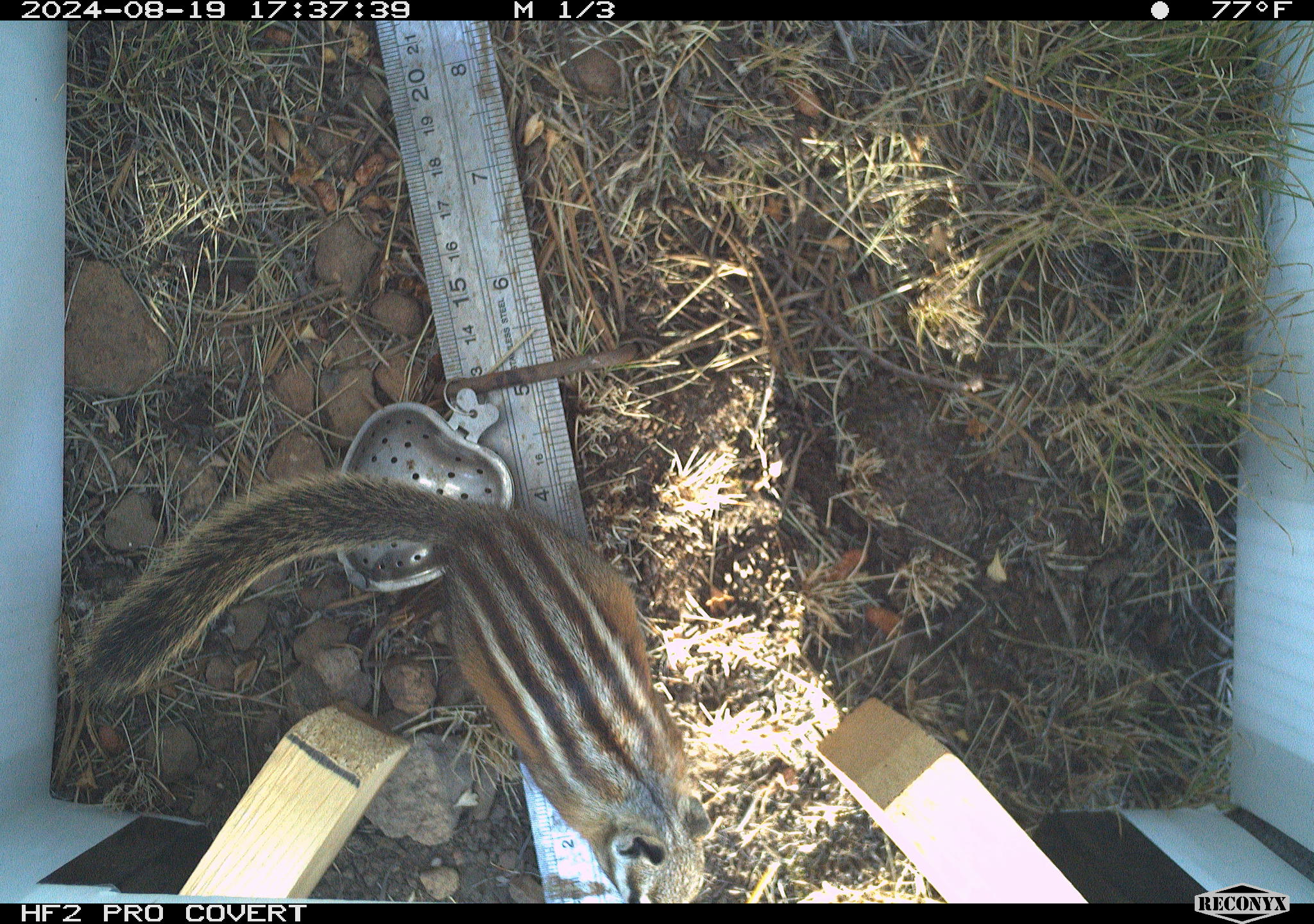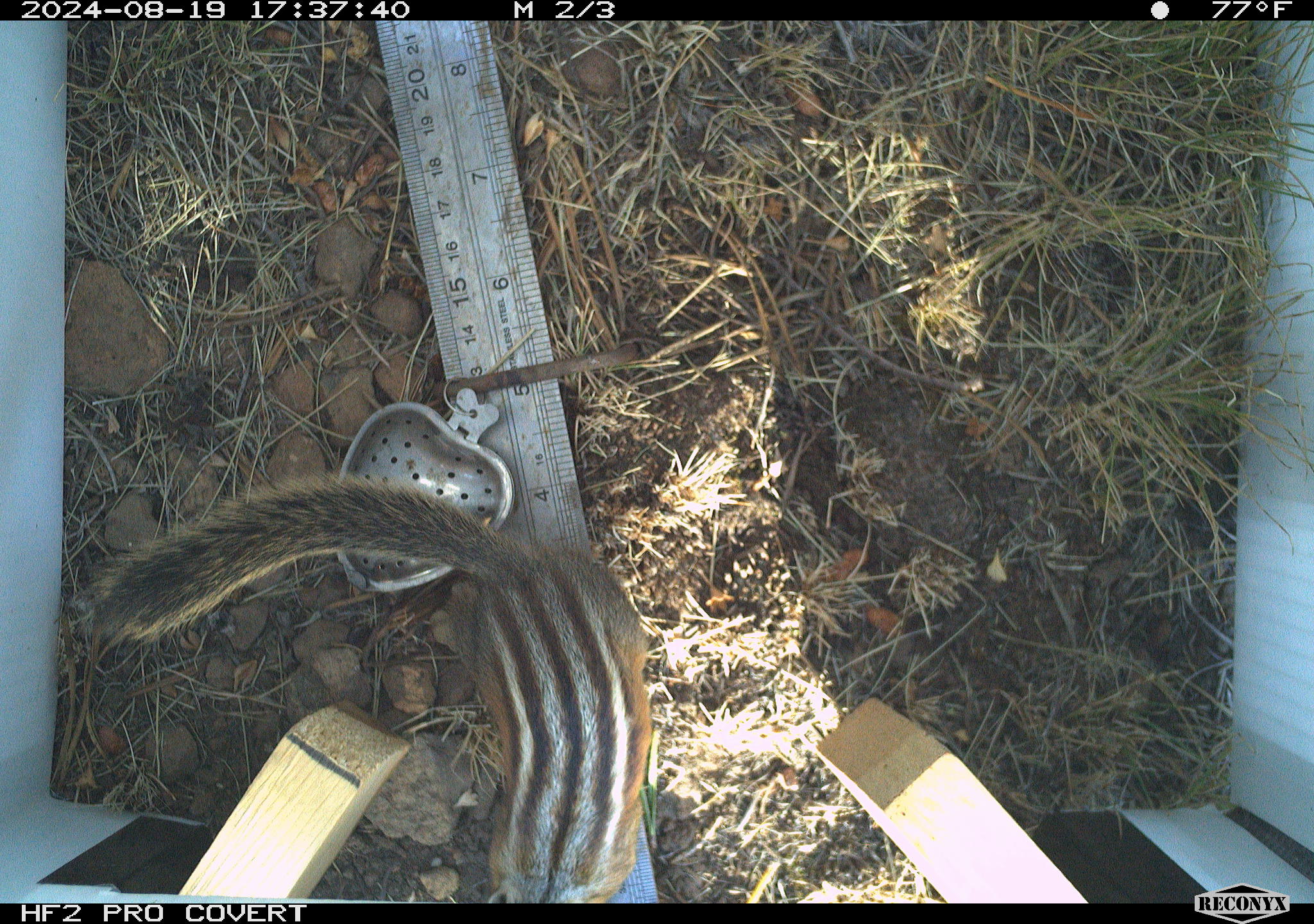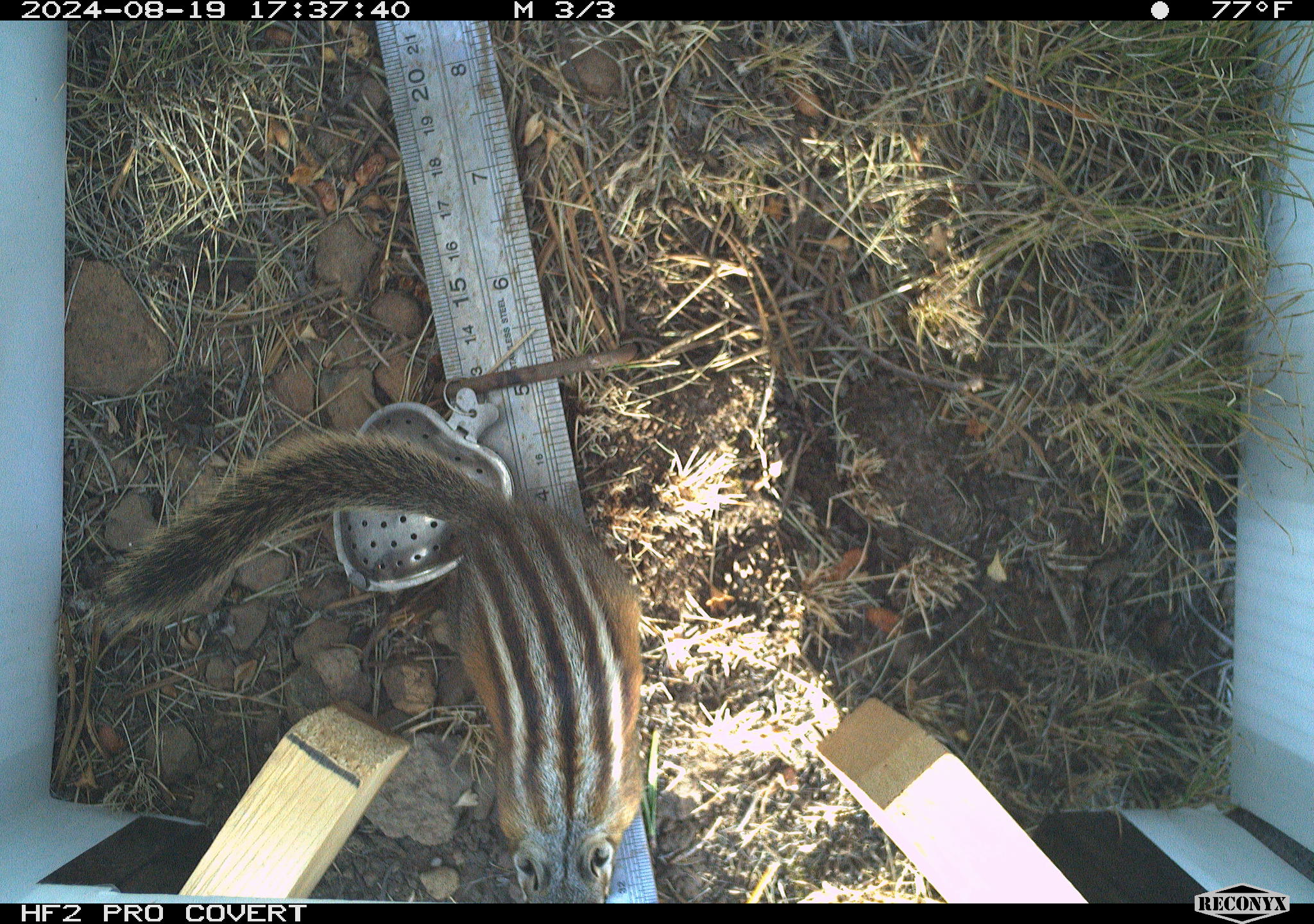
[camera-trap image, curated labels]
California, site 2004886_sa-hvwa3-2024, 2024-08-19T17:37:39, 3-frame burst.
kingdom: Animalia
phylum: Chordata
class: Mammalia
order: Rodentia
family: Sciuridae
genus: Neotamias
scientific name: Neotamias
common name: western chipmunks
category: neotamias species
Neotamias species (western chipmunks) (Neotamias).